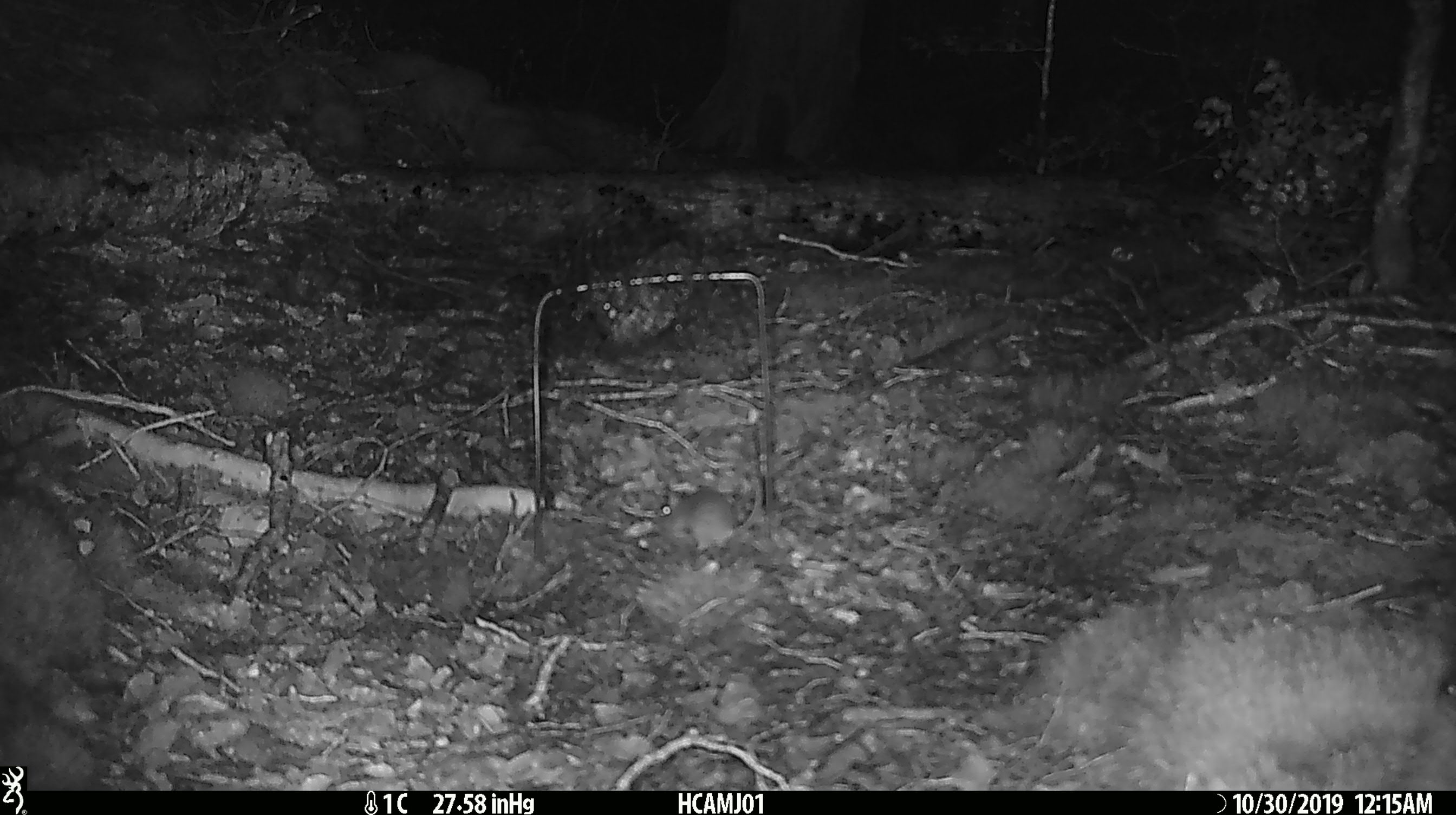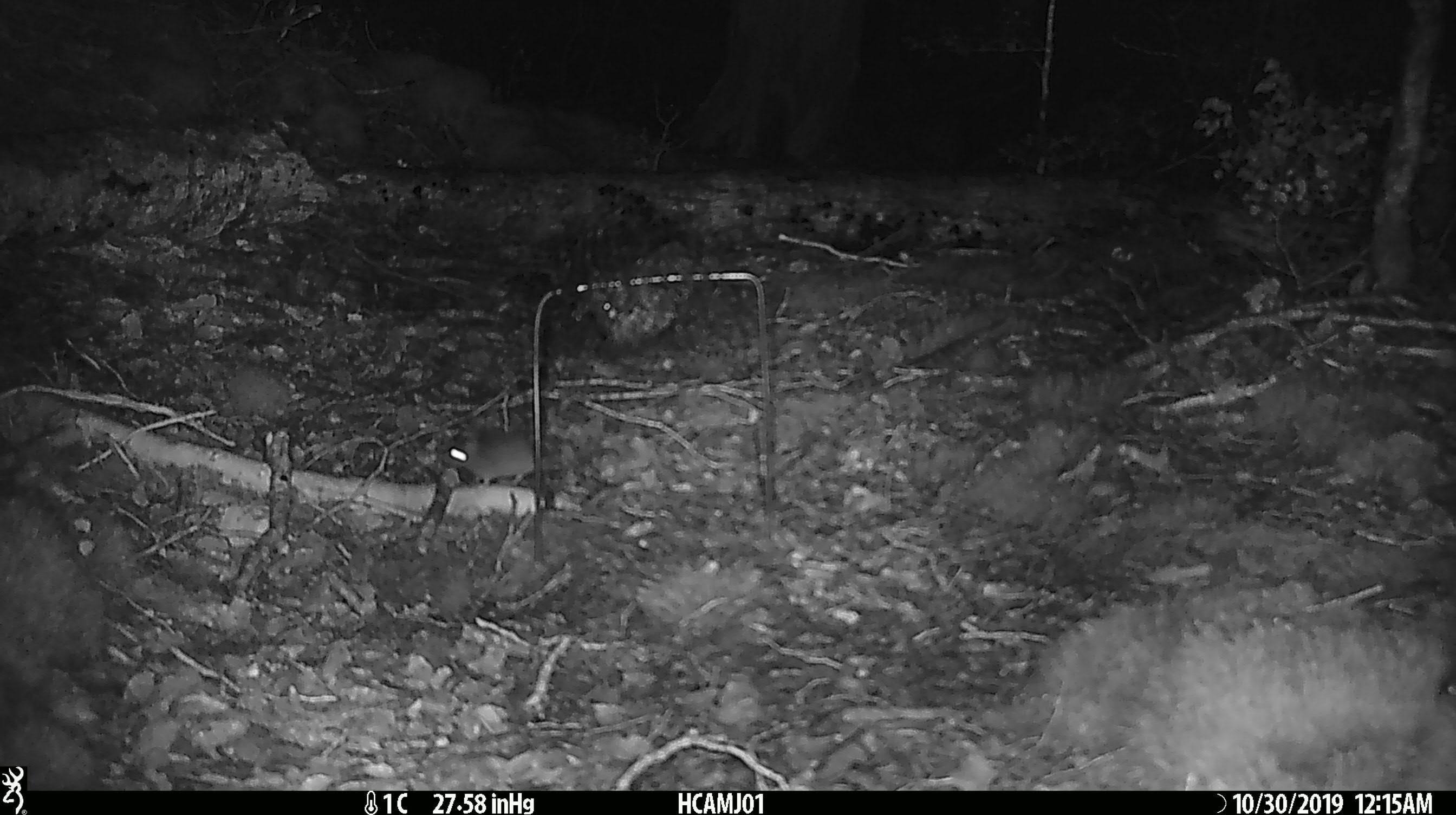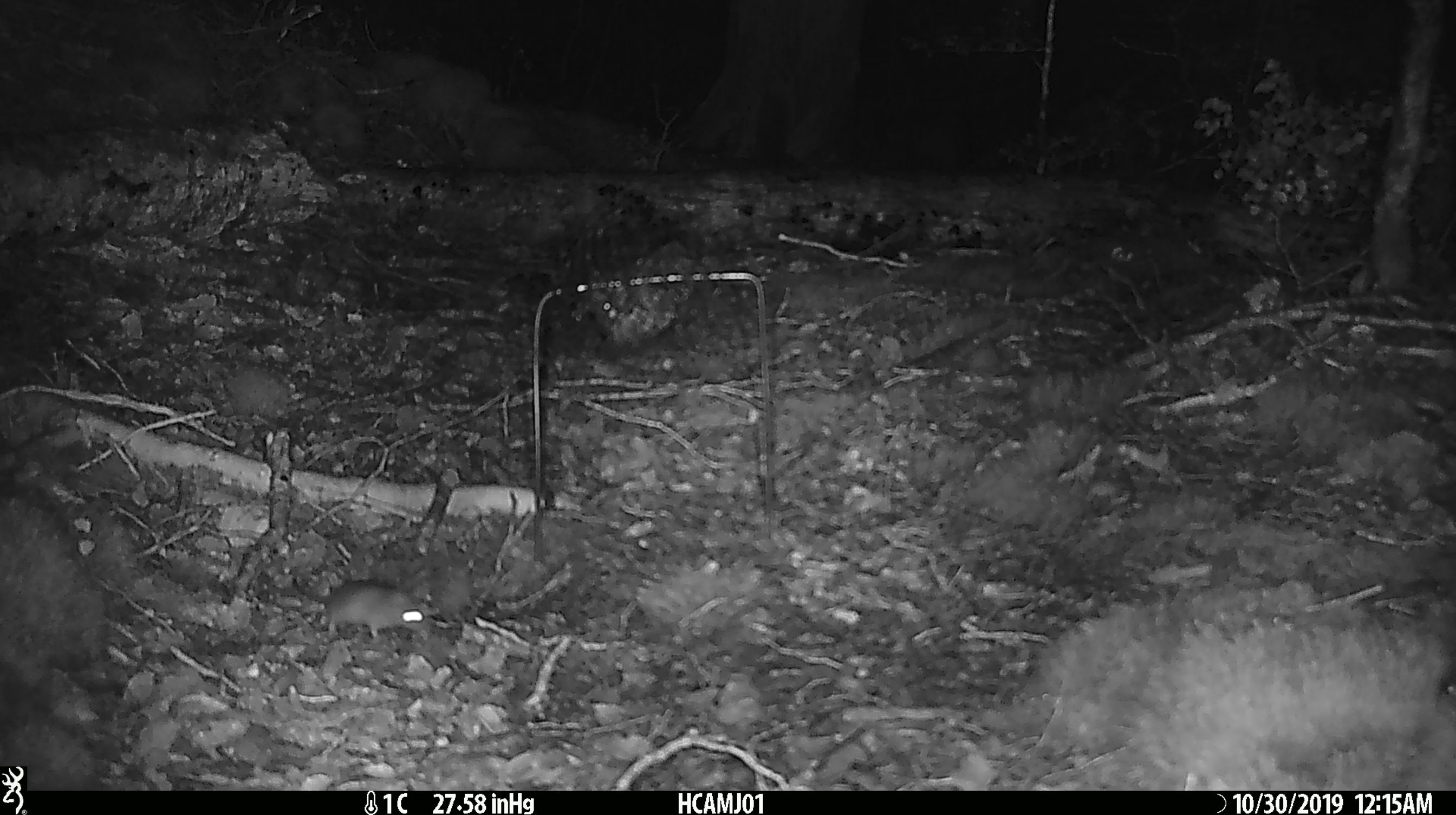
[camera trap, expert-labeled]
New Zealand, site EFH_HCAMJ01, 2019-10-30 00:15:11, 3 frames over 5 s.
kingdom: Animalia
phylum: Chordata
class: Mammalia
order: Rodentia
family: Muridae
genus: Mus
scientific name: Mus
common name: mouse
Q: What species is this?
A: Mouse (Mus).